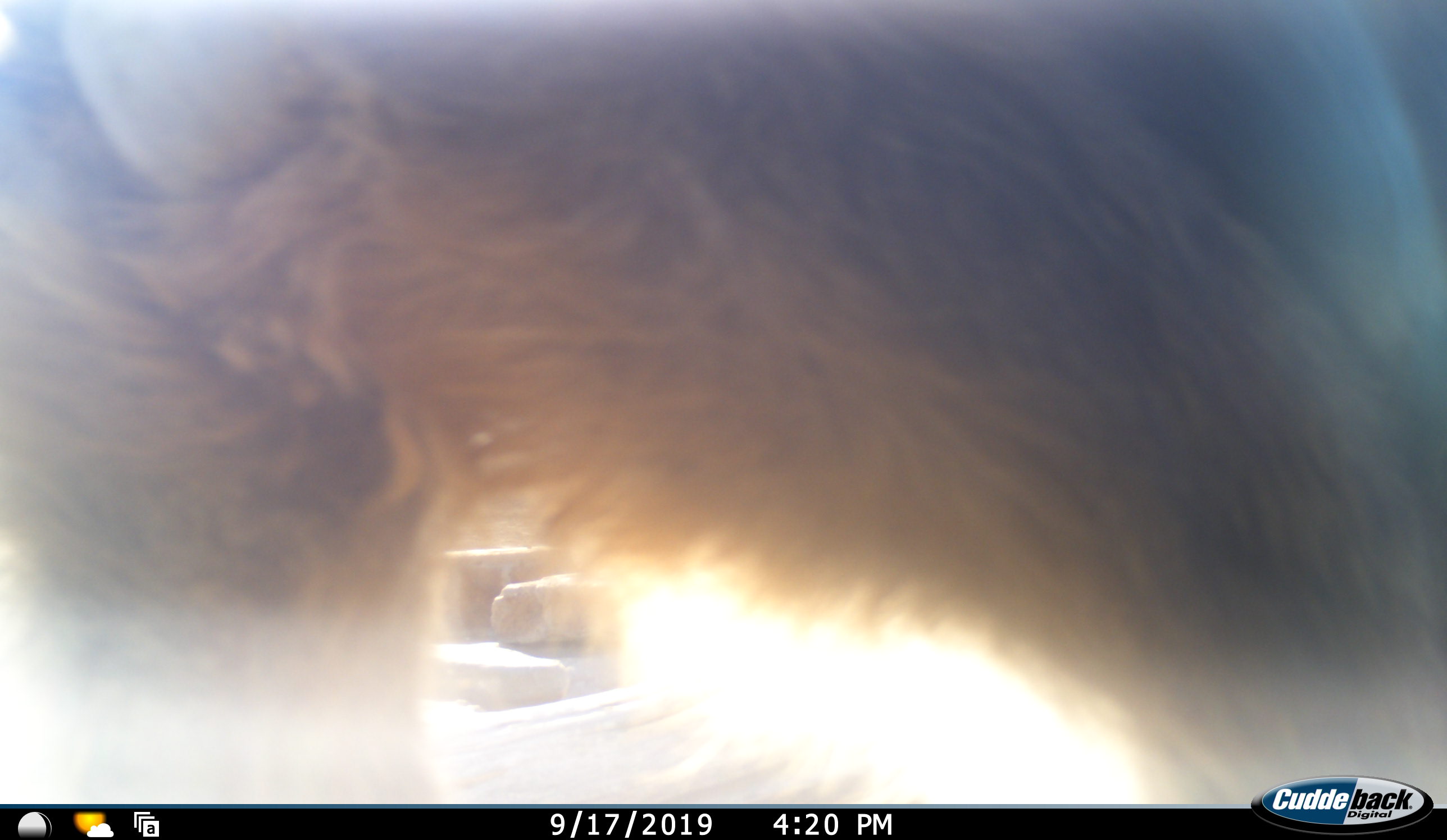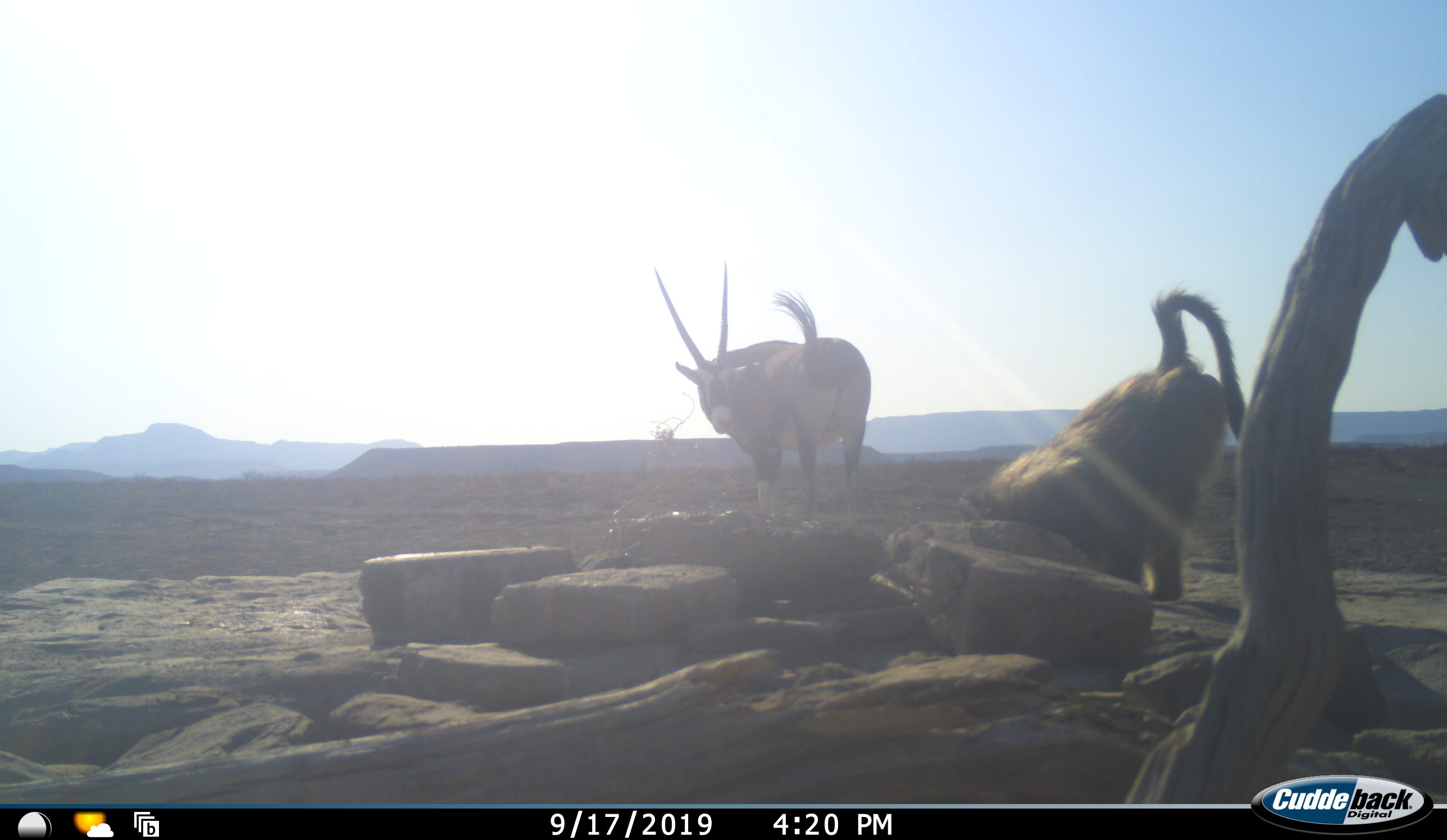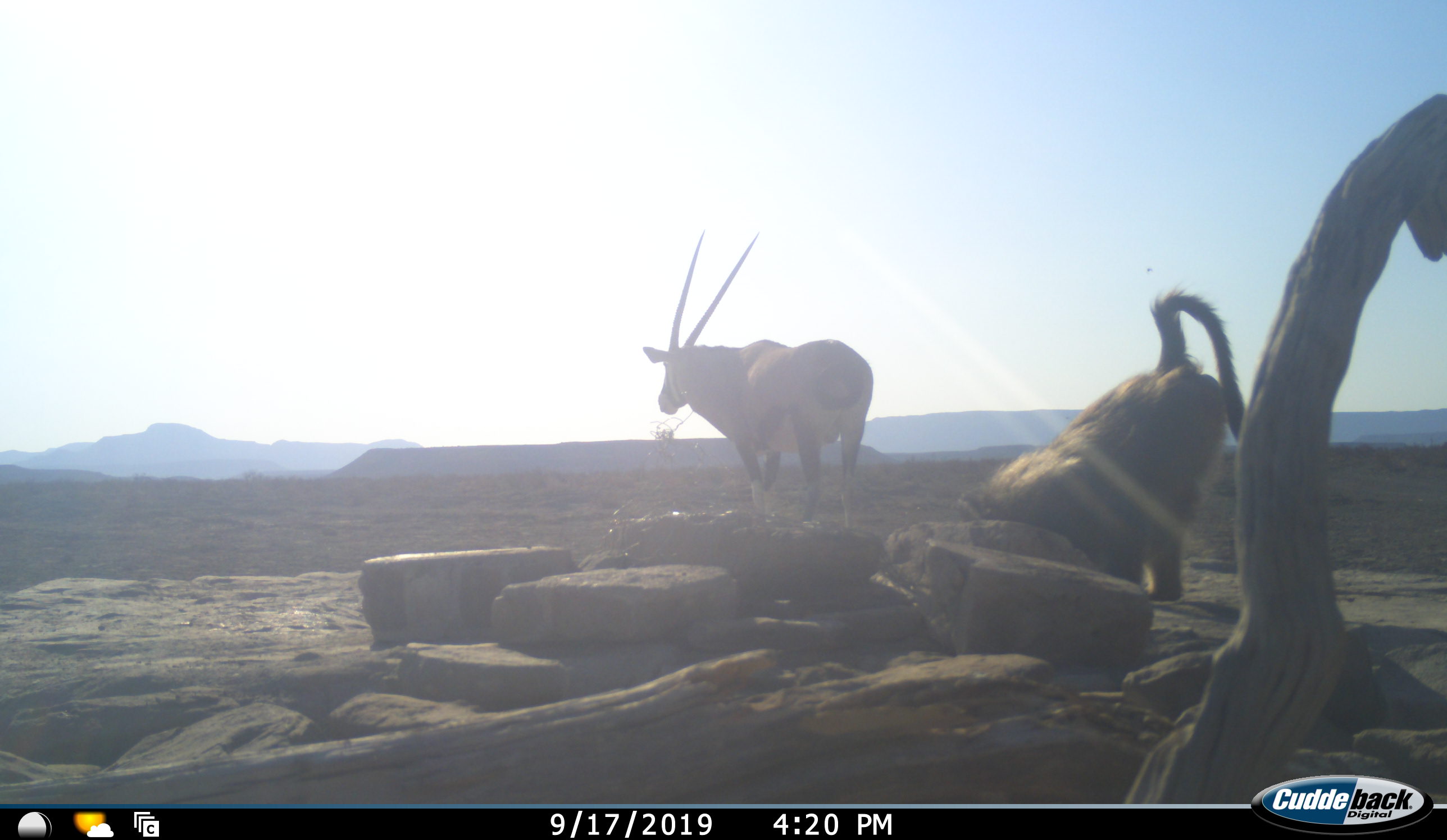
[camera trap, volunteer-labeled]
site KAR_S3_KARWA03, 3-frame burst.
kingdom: Animalia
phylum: Chordata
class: Mammalia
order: Primates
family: Cercopithecidae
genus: Papio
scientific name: Papio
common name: baboon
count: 1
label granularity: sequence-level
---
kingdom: Animalia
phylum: Chordata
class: Mammalia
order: Artiodactyla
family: Bovidae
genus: Oryx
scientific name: Oryx gazella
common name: gemsbok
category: oryx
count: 1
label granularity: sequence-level